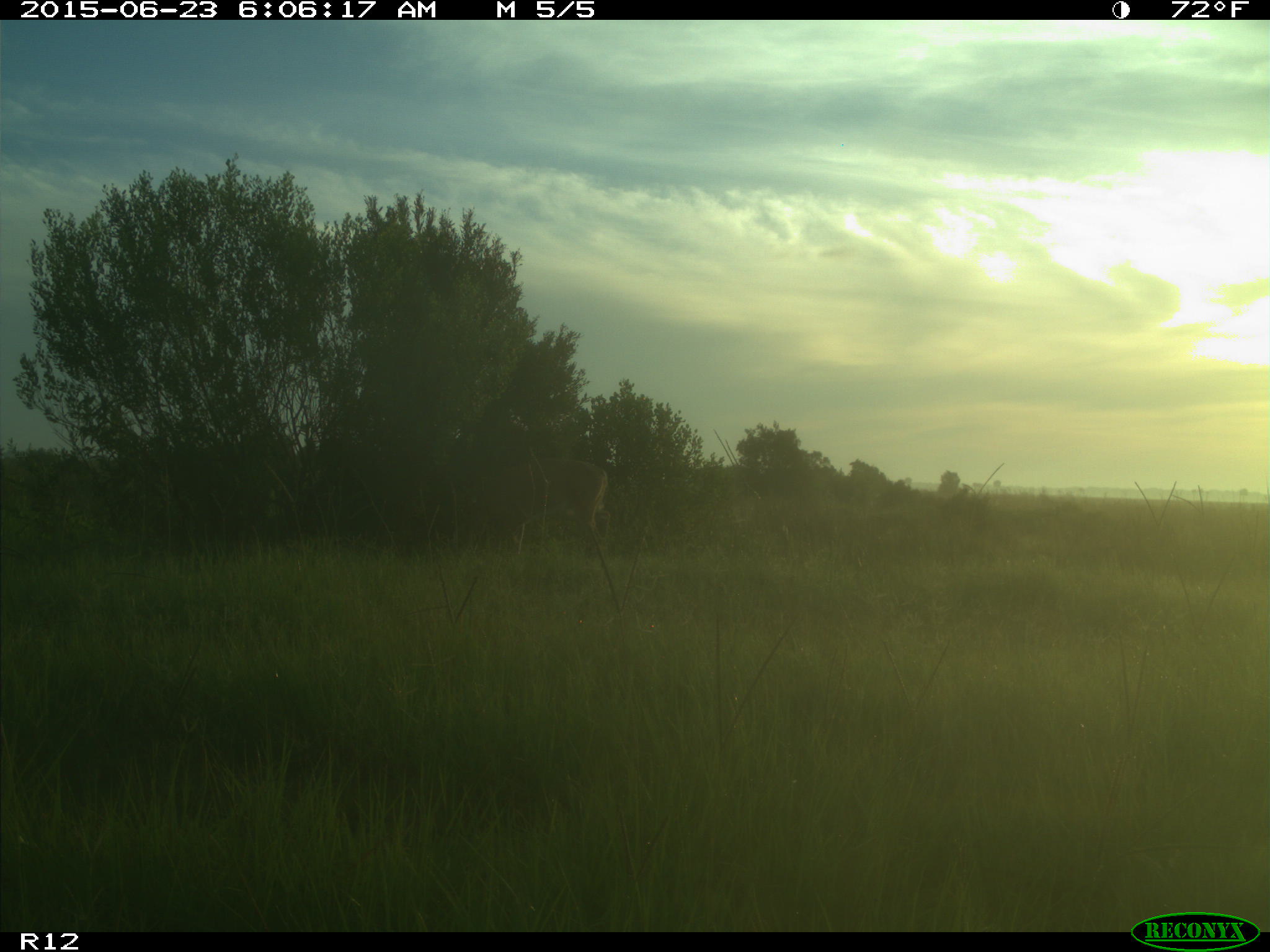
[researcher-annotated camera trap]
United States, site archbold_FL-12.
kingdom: Animalia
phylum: Chordata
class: Mammalia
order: Artiodactyla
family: Cervidae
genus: Odocoileus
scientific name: Odocoileus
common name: deer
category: unidentified deer